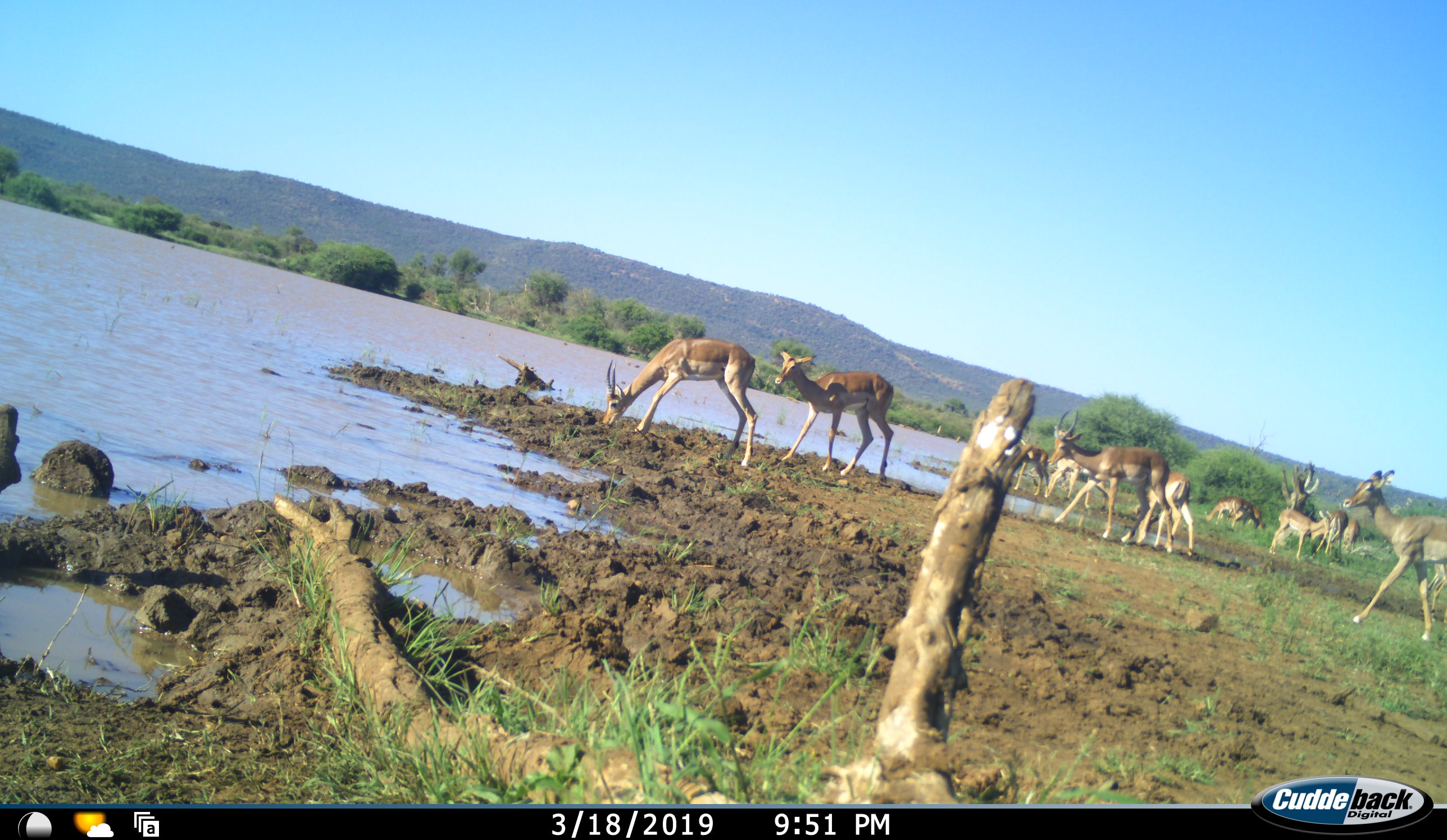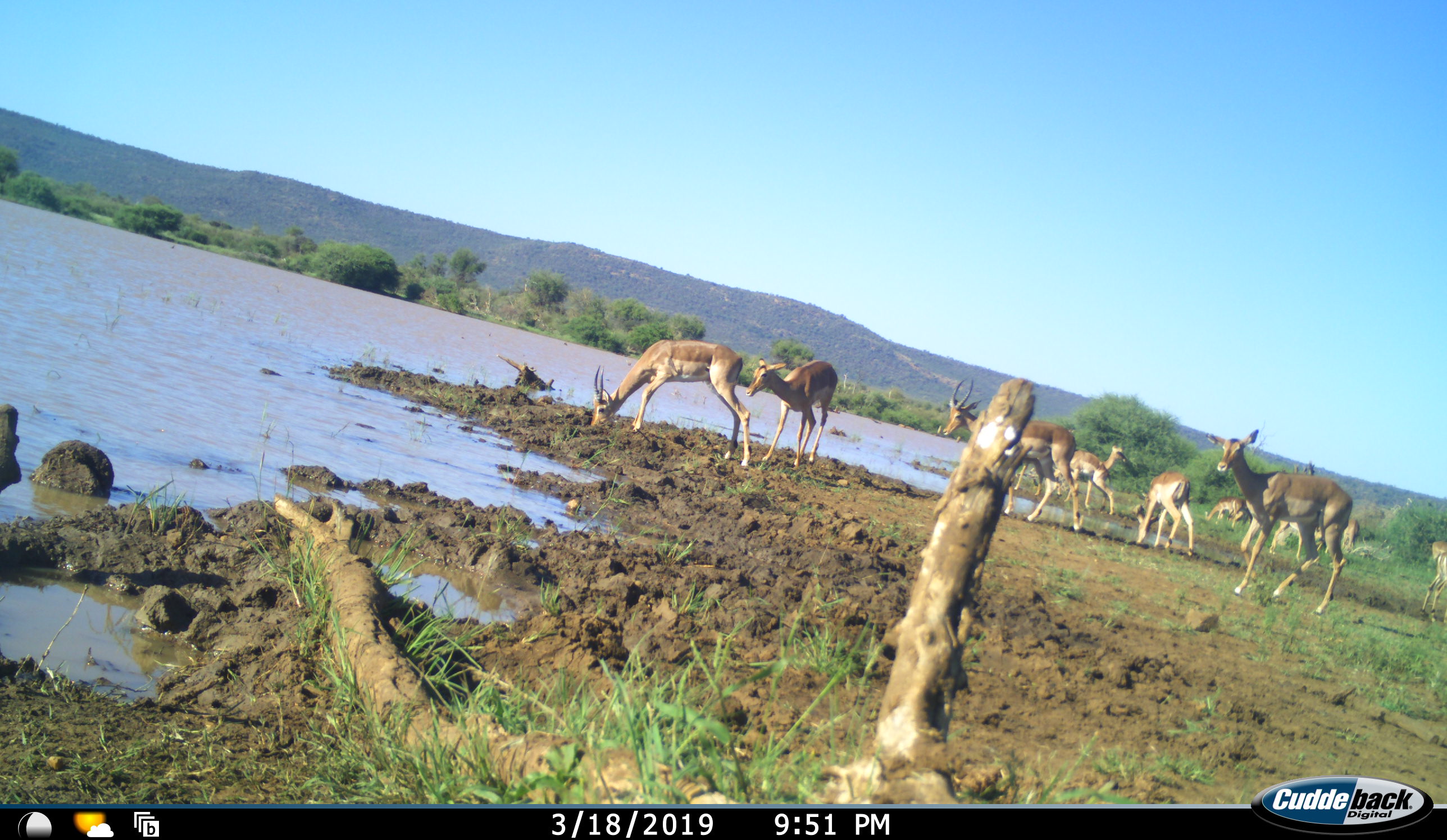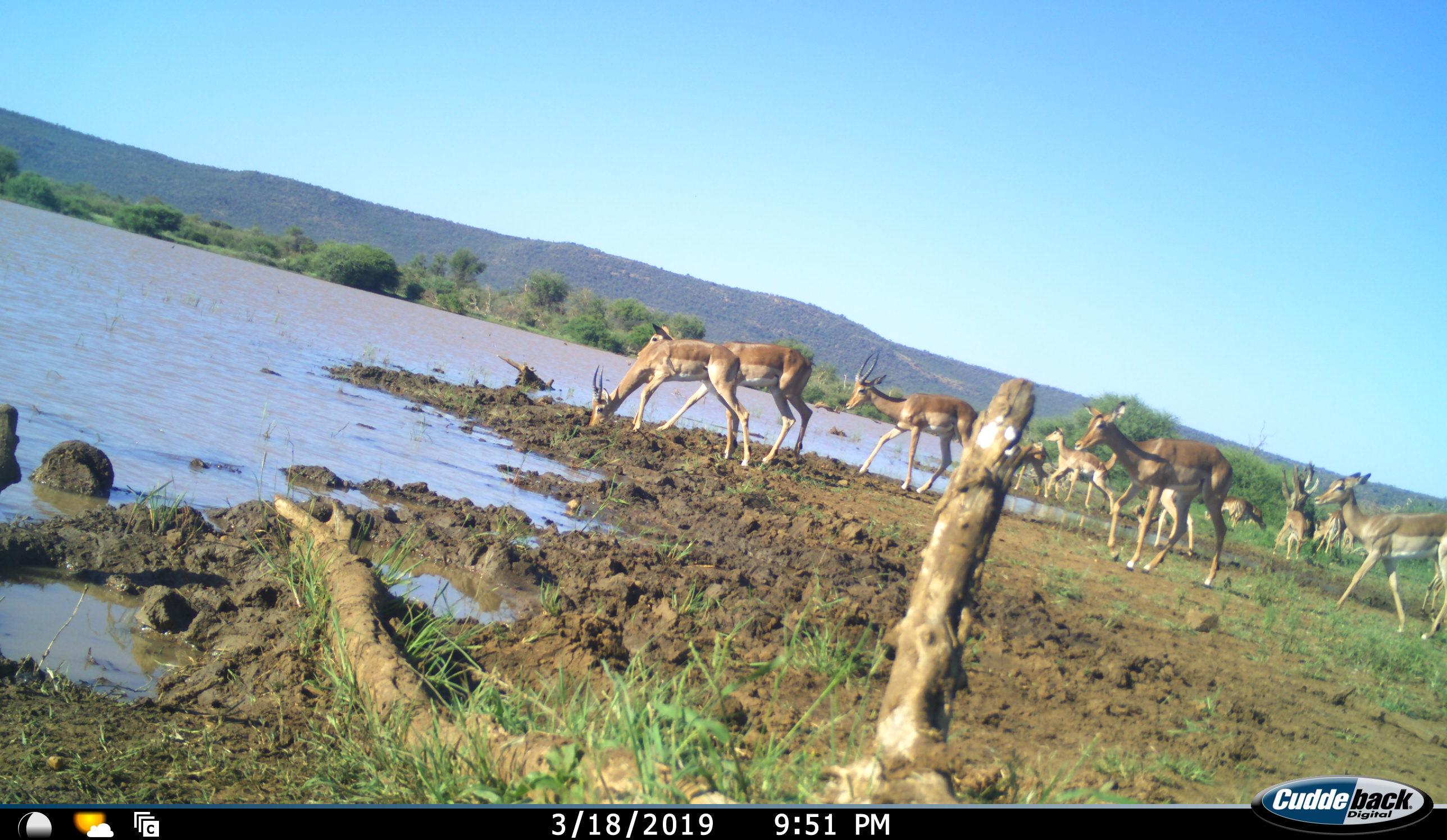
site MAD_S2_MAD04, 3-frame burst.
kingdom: Animalia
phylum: Chordata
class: Mammalia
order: Artiodactyla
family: Bovidae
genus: Aepyceros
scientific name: Aepyceros melampus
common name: impala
Impala (Aepyceros melampus), count 11-50. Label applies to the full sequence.